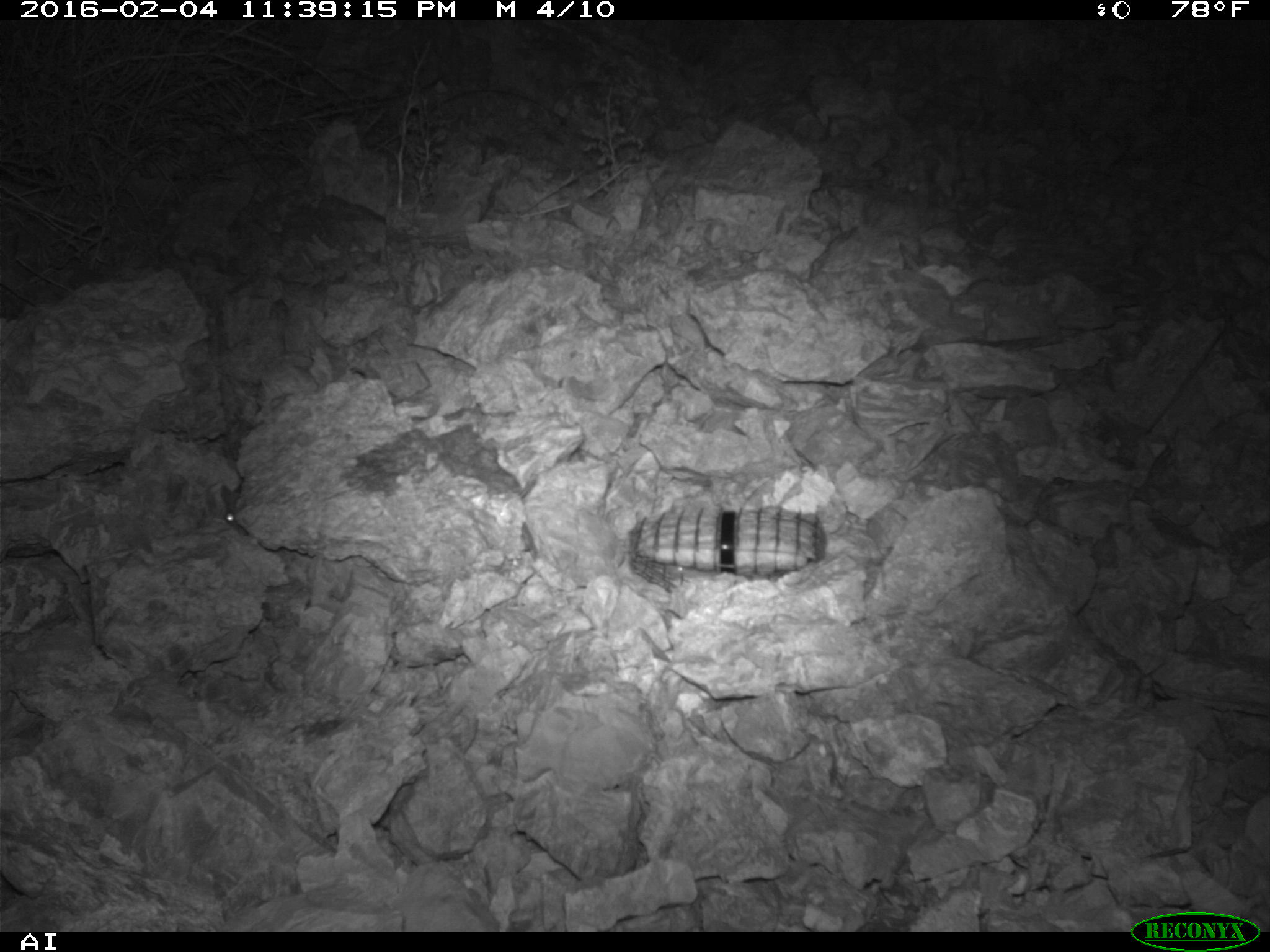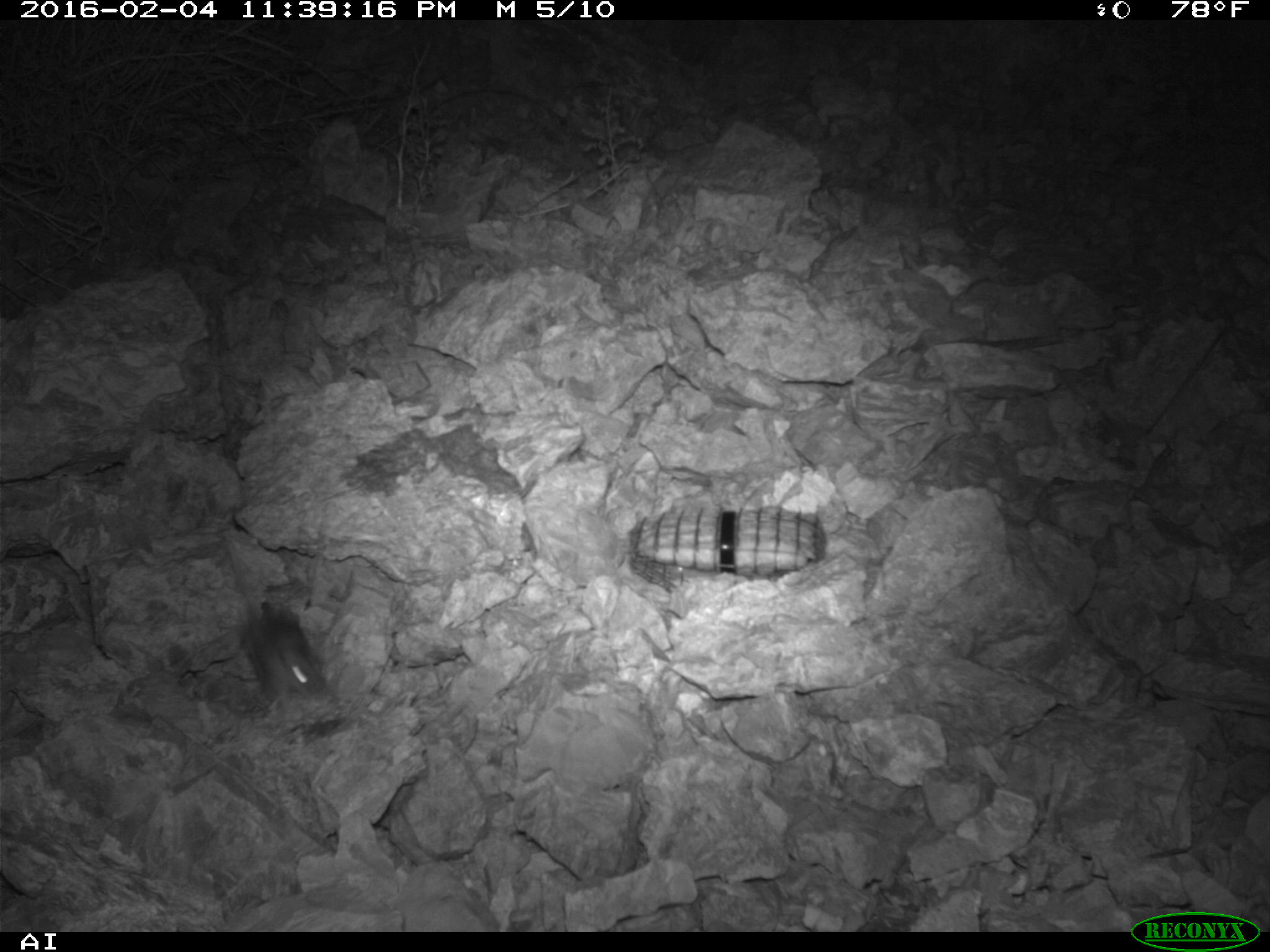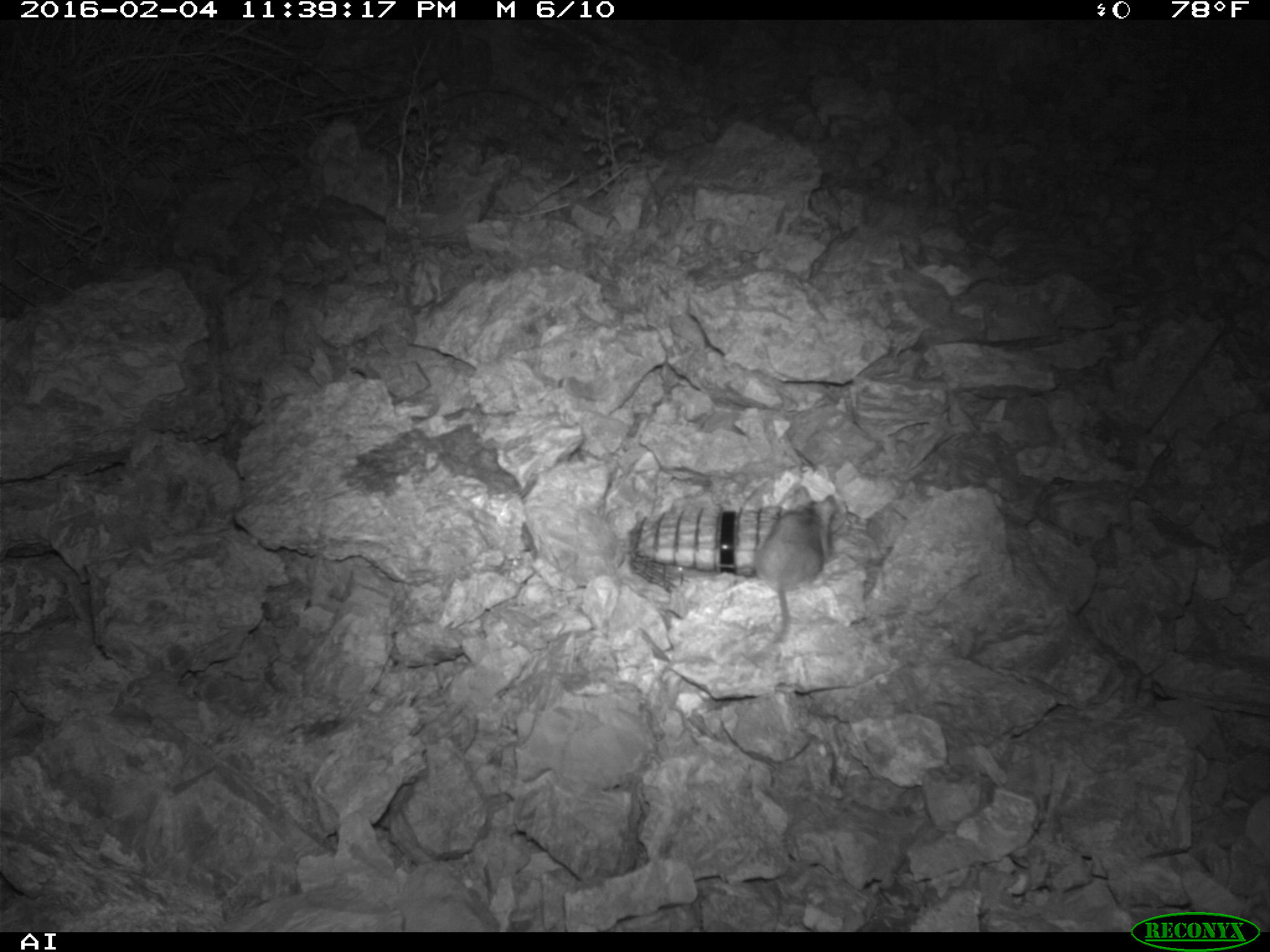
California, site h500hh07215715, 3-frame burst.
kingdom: Animalia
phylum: Chordata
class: Mammalia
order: Rodentia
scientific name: Rodentia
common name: rodent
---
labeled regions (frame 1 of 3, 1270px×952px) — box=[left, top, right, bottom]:
rodent: box=[220, 483, 242, 528]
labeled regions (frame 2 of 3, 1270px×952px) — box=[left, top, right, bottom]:
rodent: box=[223, 532, 320, 704]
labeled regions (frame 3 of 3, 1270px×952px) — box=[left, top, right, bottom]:
rodent: box=[744, 482, 837, 666]